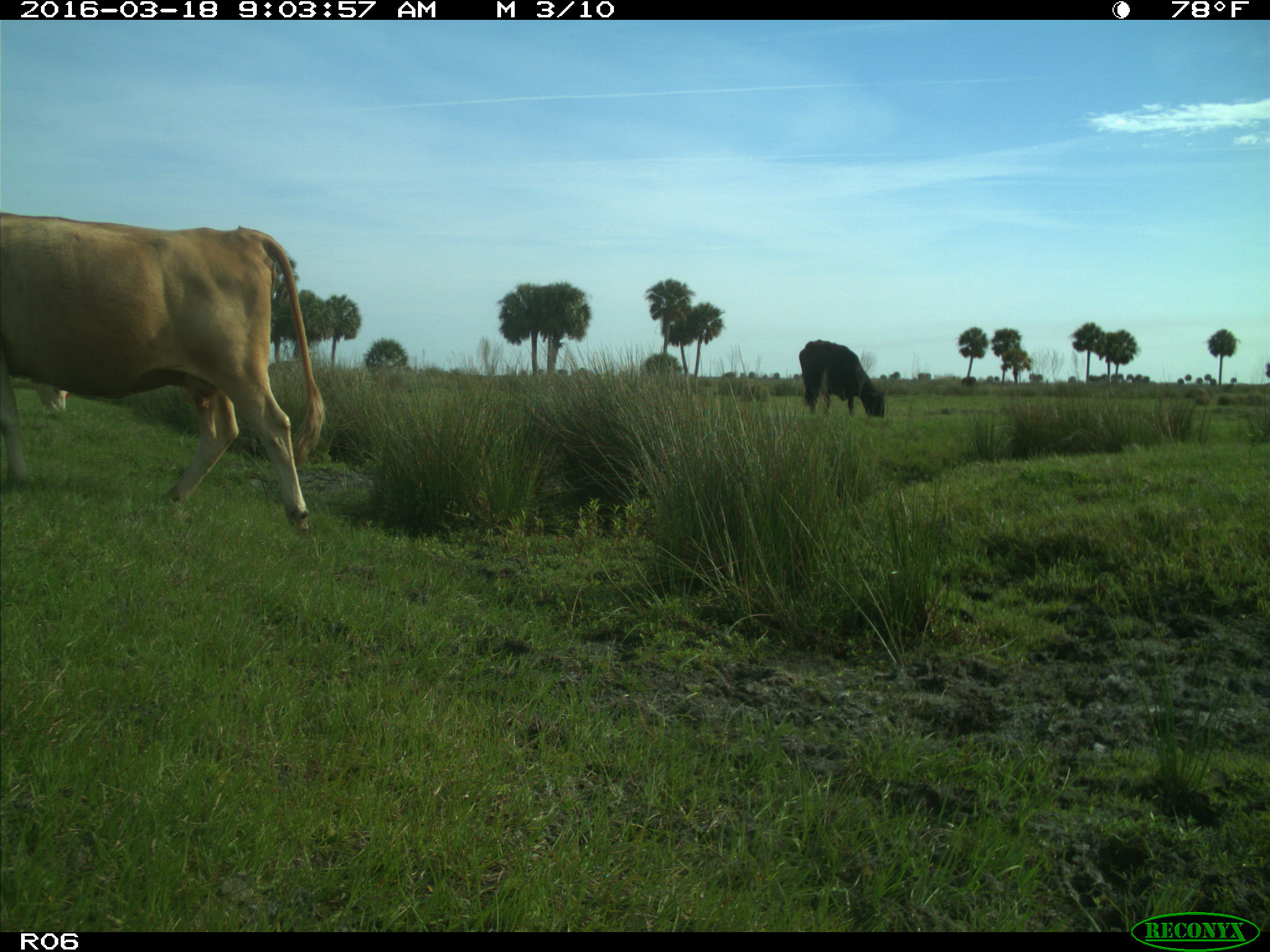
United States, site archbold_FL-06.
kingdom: Animalia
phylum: Chordata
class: Mammalia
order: Artiodactyla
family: Bovidae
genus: Bos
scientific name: Bos taurus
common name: domestic cow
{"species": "Bos taurus (domestic cow)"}